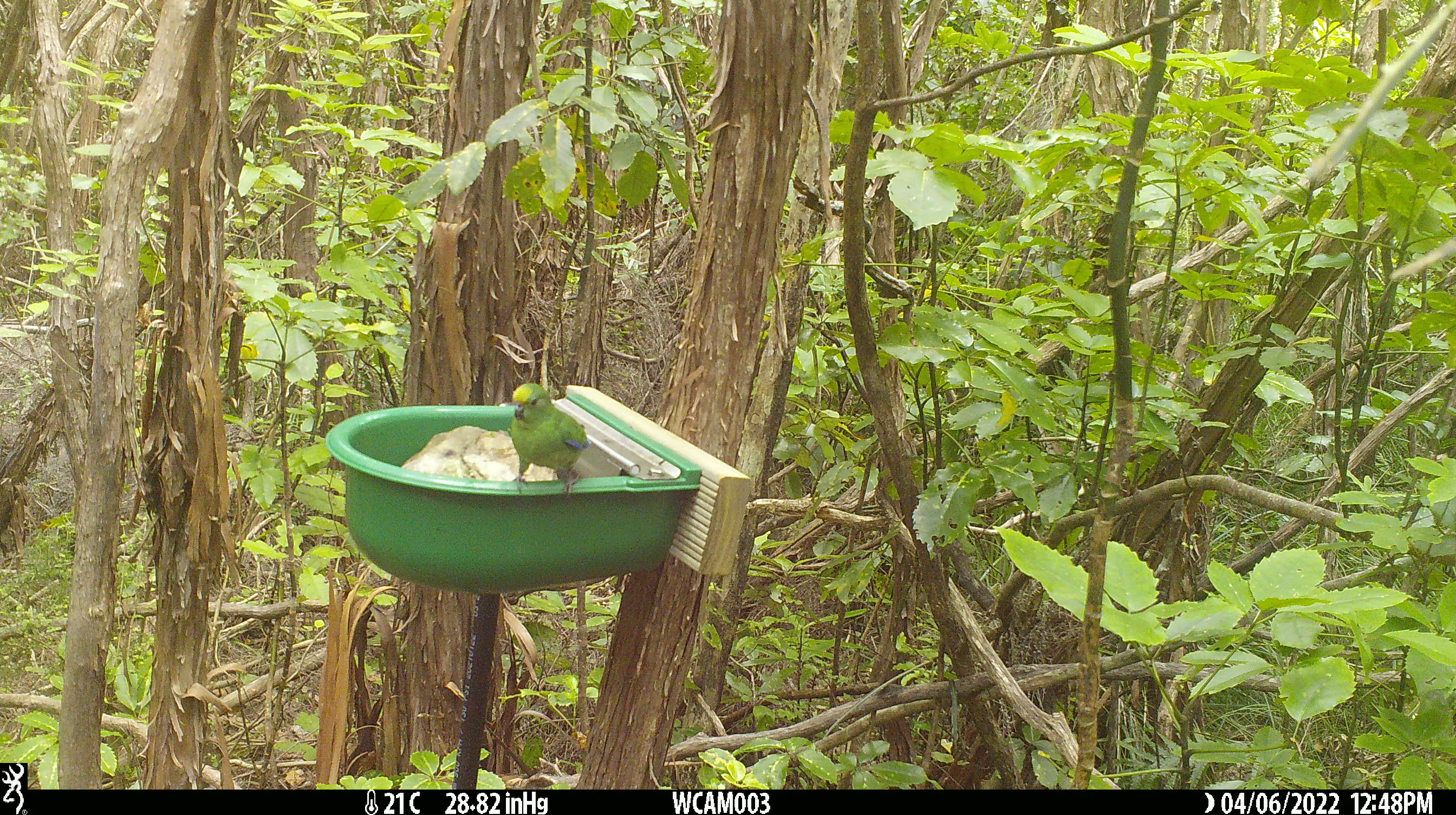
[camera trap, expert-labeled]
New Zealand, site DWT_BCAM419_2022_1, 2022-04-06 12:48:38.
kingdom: Animalia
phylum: Chordata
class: Aves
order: Psittaciformes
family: Psittaculidae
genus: Cyanoramphus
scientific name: Cyanoramphus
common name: parakeet